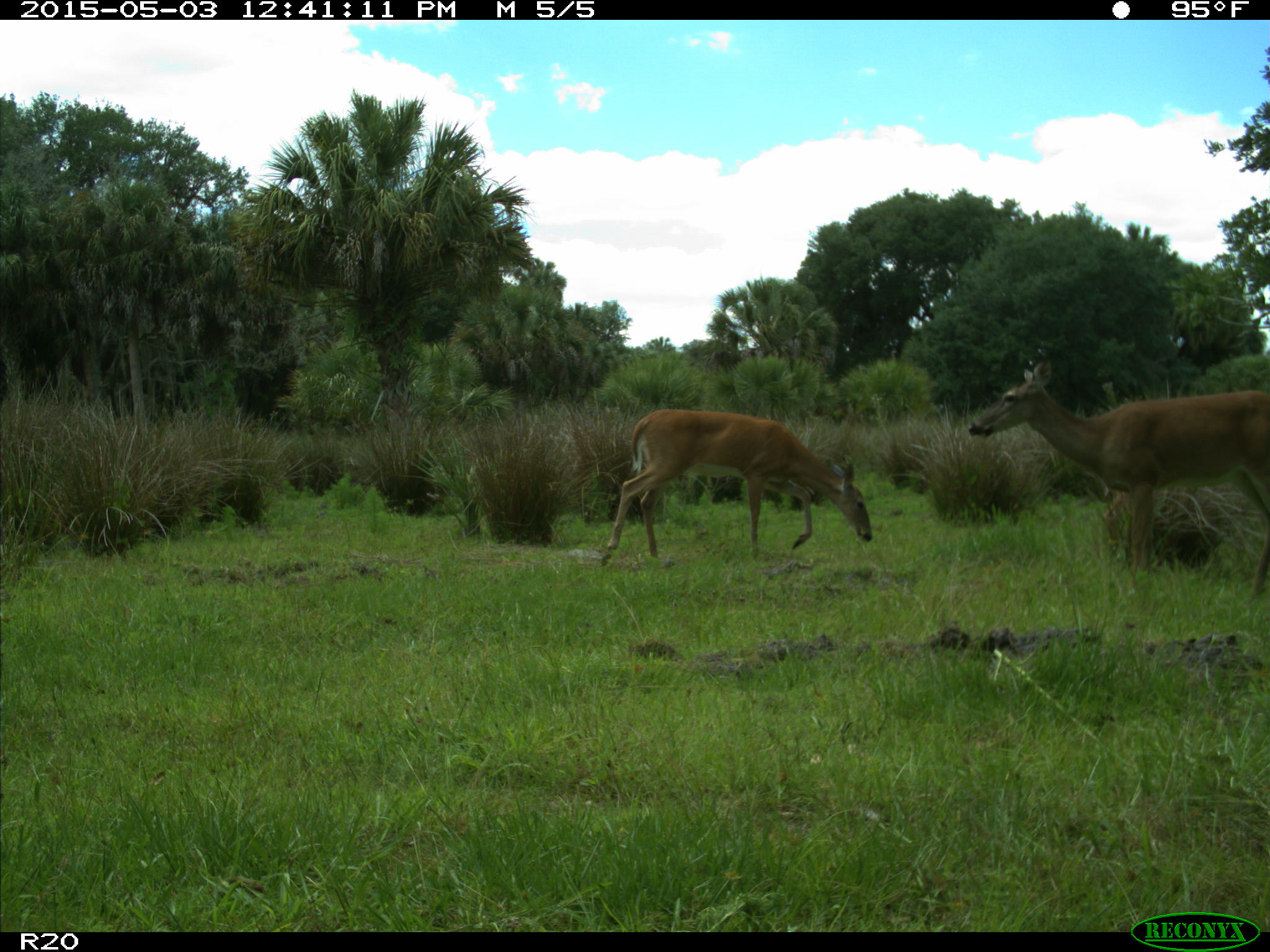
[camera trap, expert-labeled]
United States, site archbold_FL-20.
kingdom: Animalia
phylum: Chordata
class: Mammalia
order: Artiodactyla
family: Cervidae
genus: Odocoileus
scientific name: Odocoileus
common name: deer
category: unidentified deer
Unidentified deer (deer) (Odocoileus).